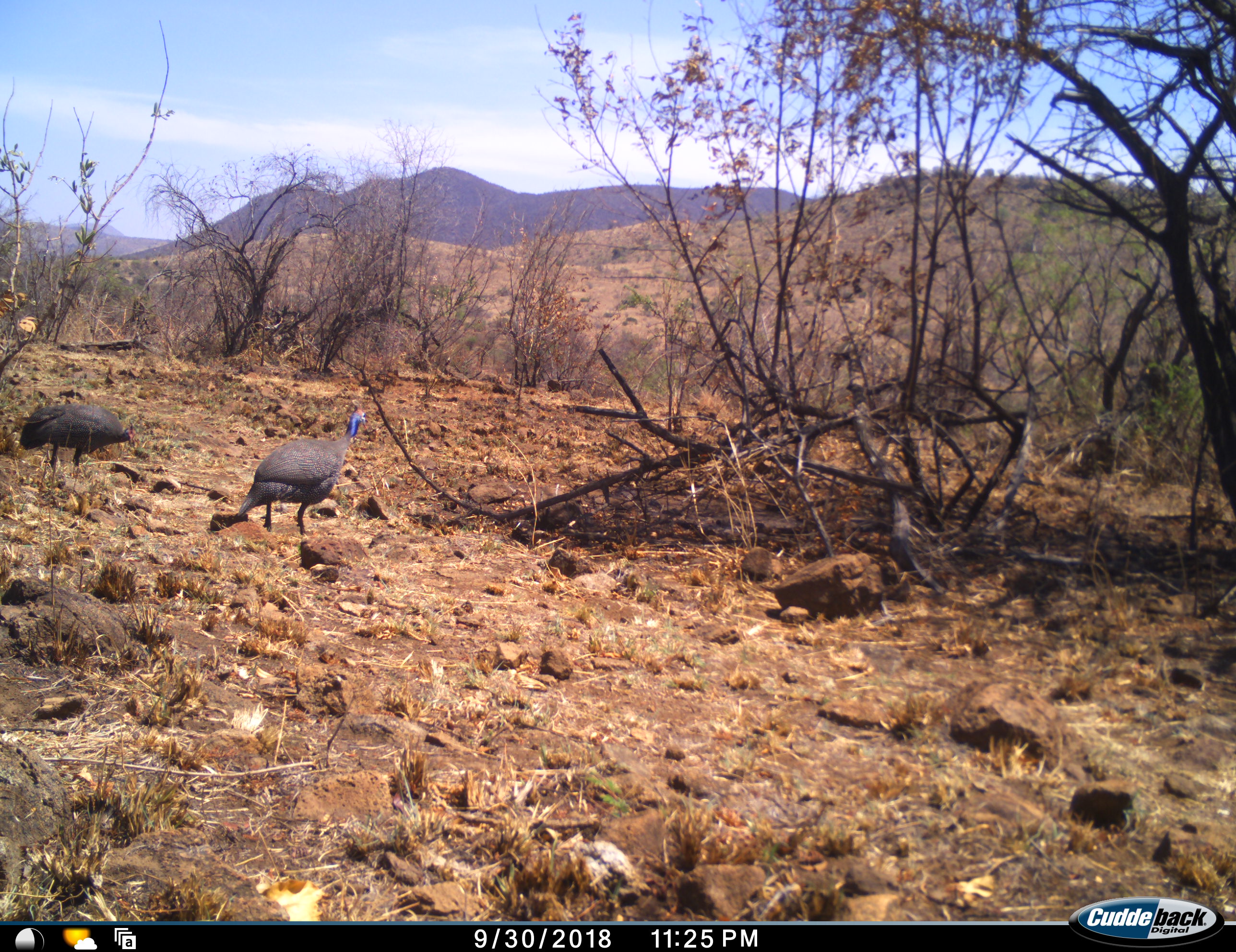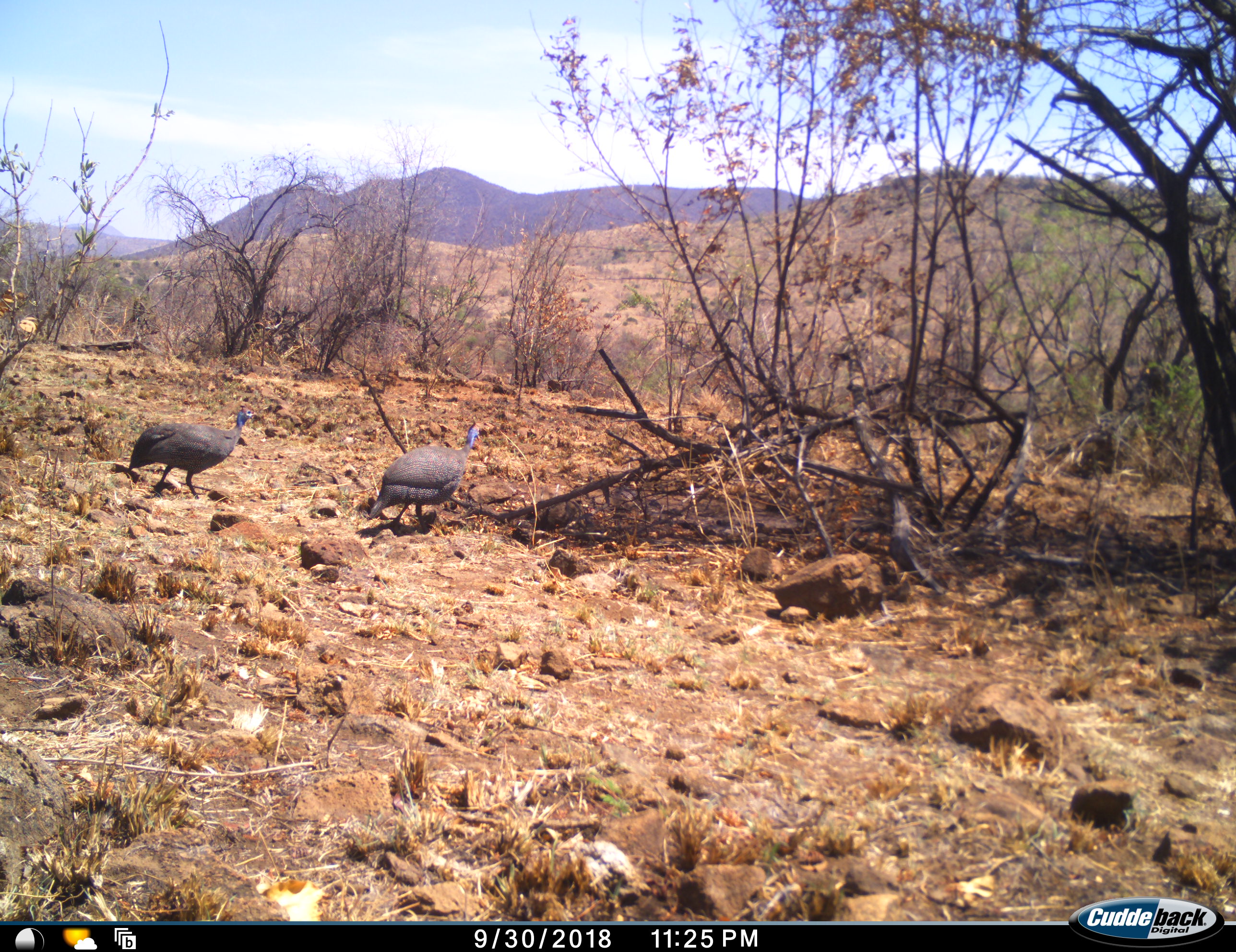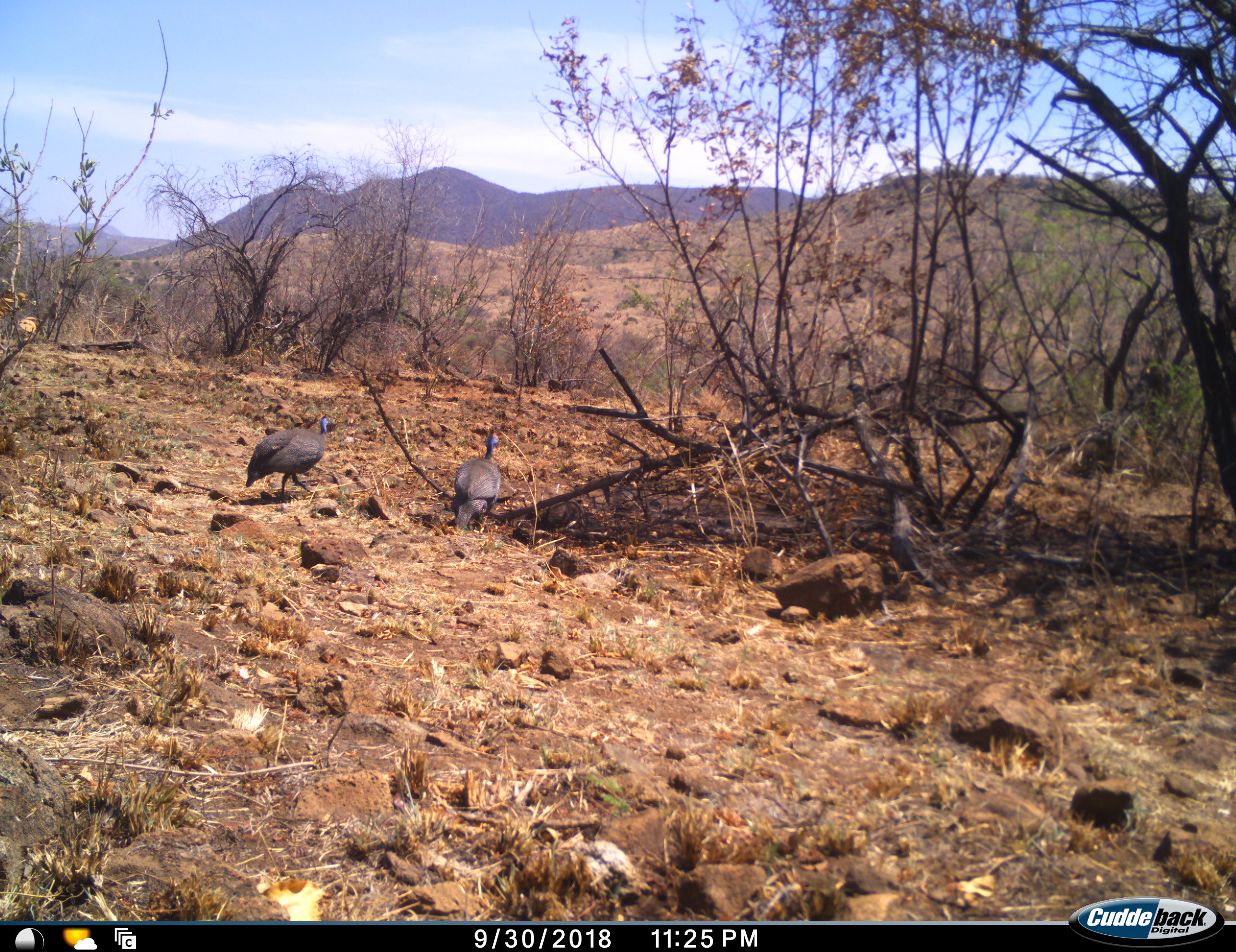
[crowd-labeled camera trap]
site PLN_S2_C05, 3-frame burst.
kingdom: Animalia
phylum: Chordata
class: Aves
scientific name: Aves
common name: bird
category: birdother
Birdother (bird) (Aves), count 2. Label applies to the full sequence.